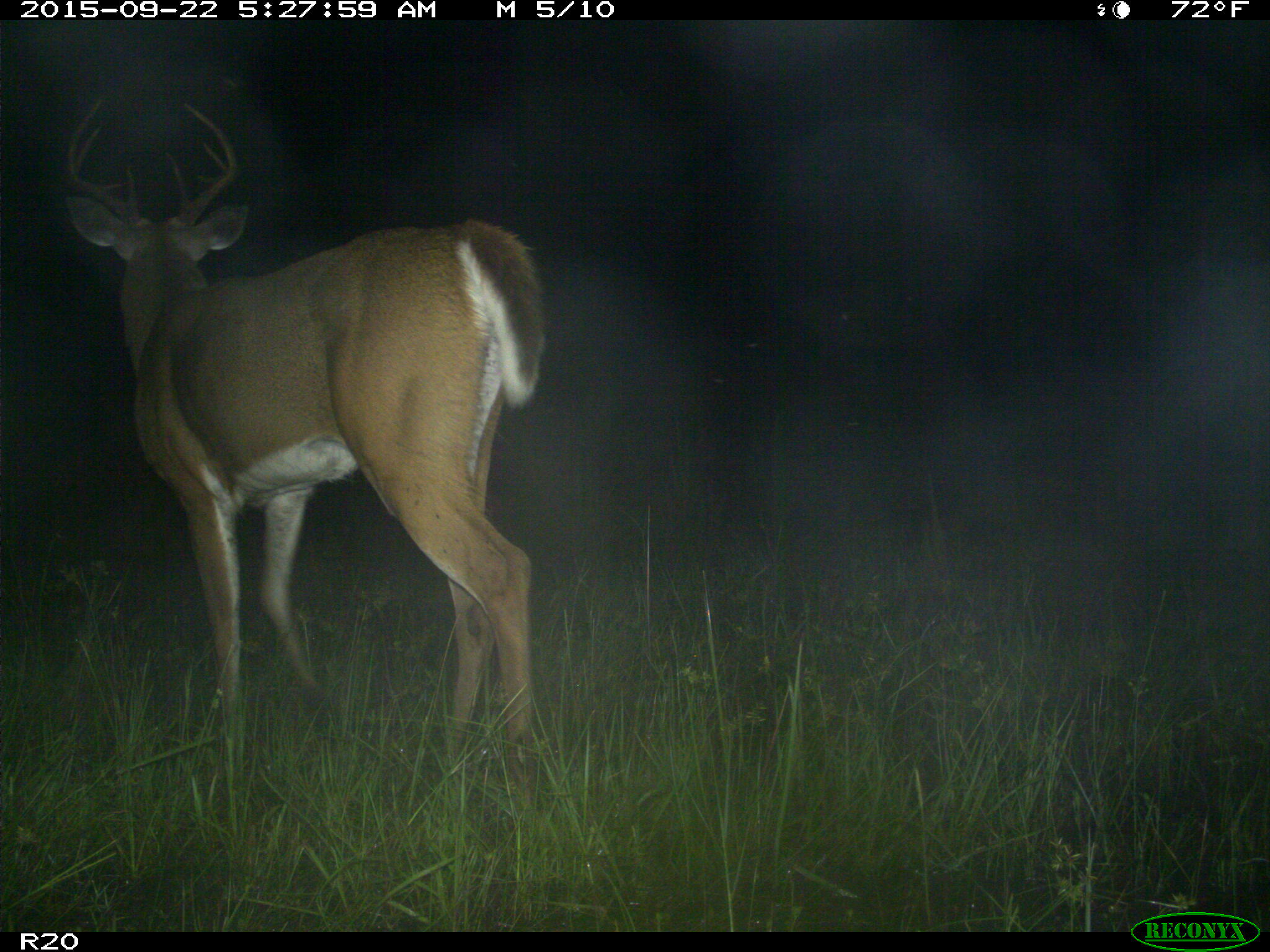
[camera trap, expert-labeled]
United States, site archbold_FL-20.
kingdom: Animalia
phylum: Chordata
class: Mammalia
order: Artiodactyla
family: Cervidae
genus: Odocoileus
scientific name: Odocoileus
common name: deer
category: unidentified deer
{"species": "unidentified deer (deer) (Odocoileus)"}